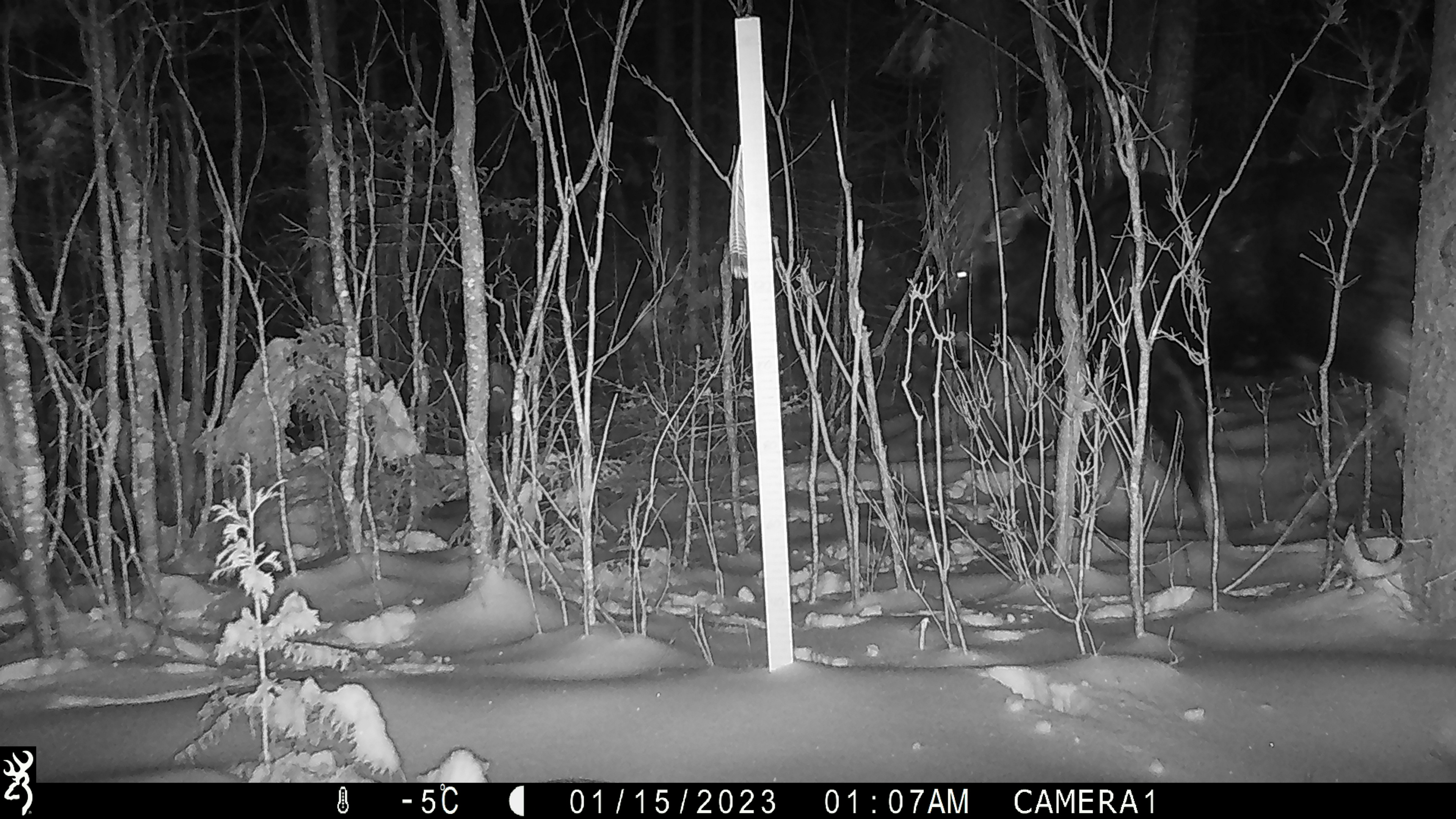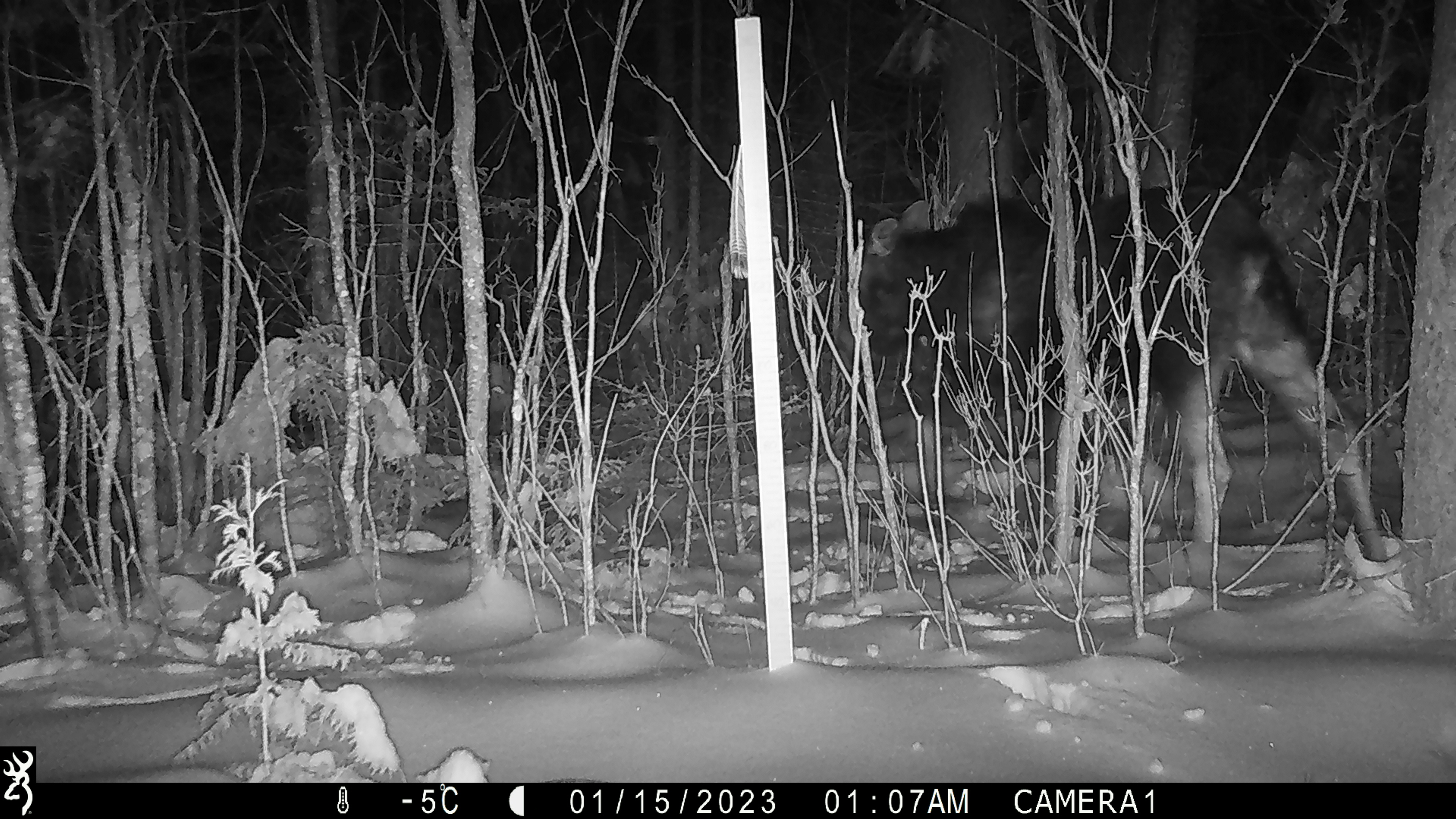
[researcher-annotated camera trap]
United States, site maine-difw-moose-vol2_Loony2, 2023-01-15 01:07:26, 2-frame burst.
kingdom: Animalia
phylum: Chordata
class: Mammalia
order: Artiodactyla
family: Cervidae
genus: Alces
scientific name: Alces alces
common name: moose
Moose (Alces alces).